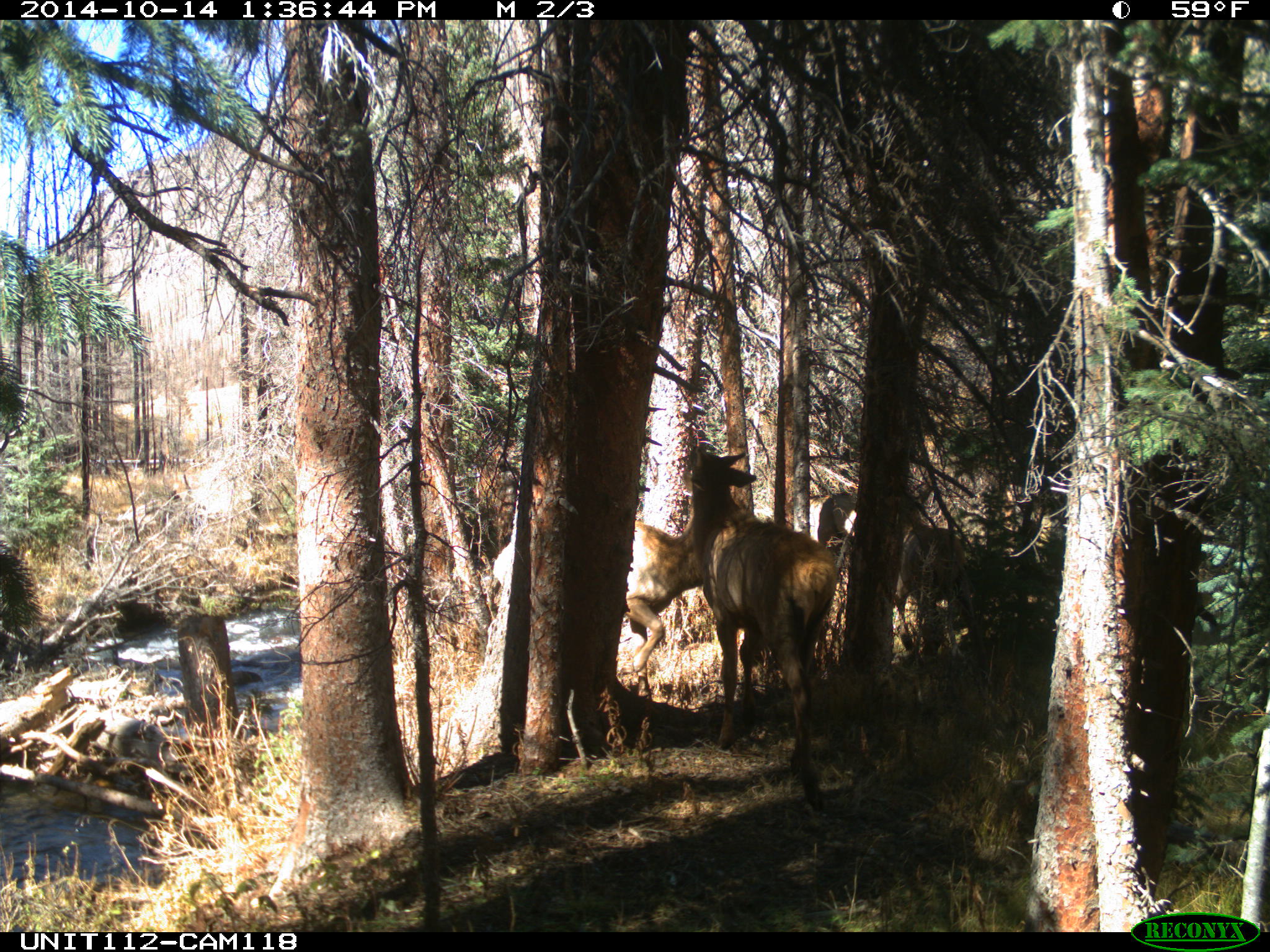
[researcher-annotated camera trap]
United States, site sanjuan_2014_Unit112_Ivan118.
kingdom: Animalia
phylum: Chordata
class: Mammalia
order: Artiodactyla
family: Cervidae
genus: Cervus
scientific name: Cervus elaphus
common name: red deer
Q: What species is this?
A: Cervus elaphus (red deer).